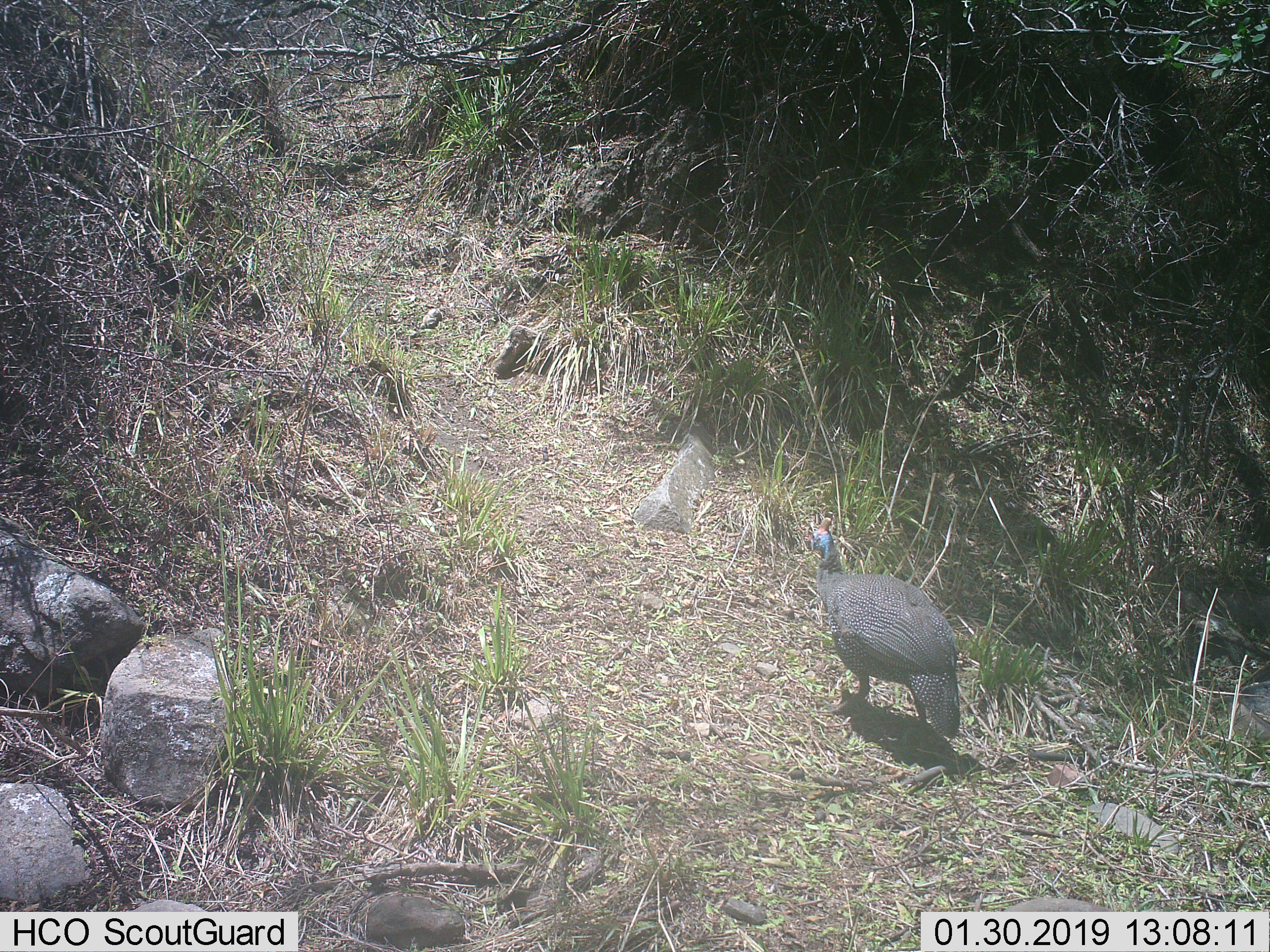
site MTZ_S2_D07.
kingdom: Animalia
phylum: Chordata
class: Aves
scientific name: Aves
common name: bird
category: birdother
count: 1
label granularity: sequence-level